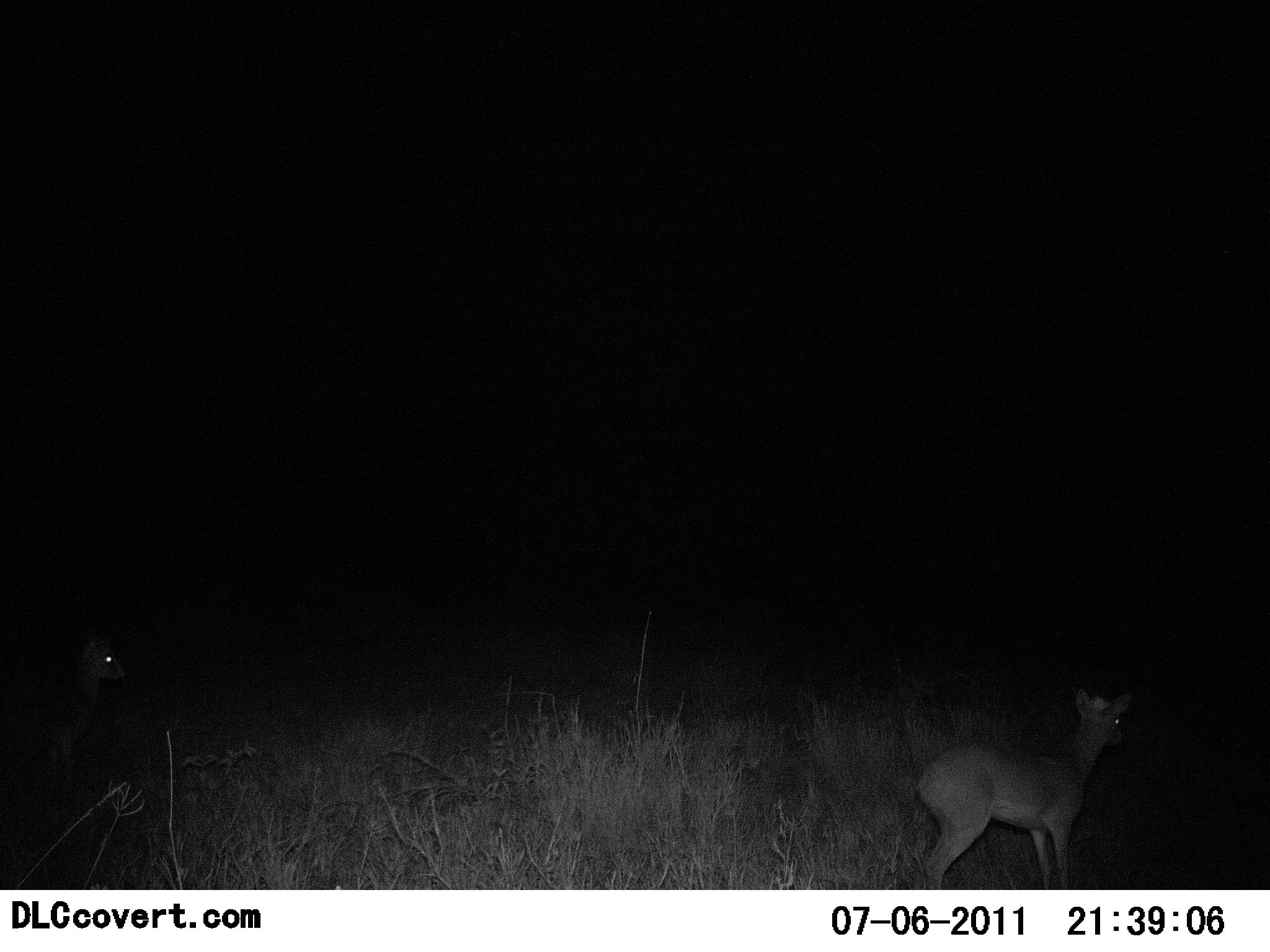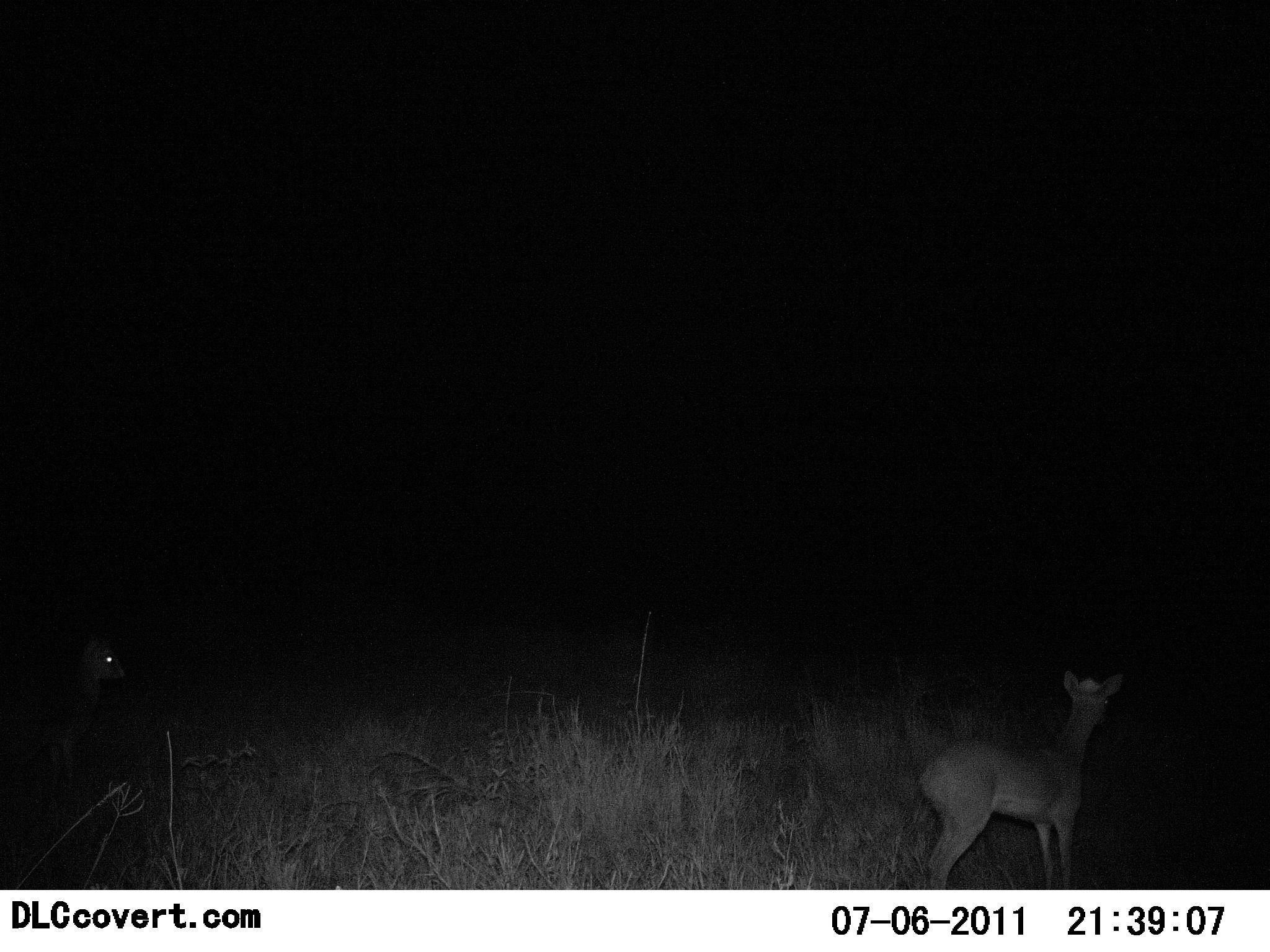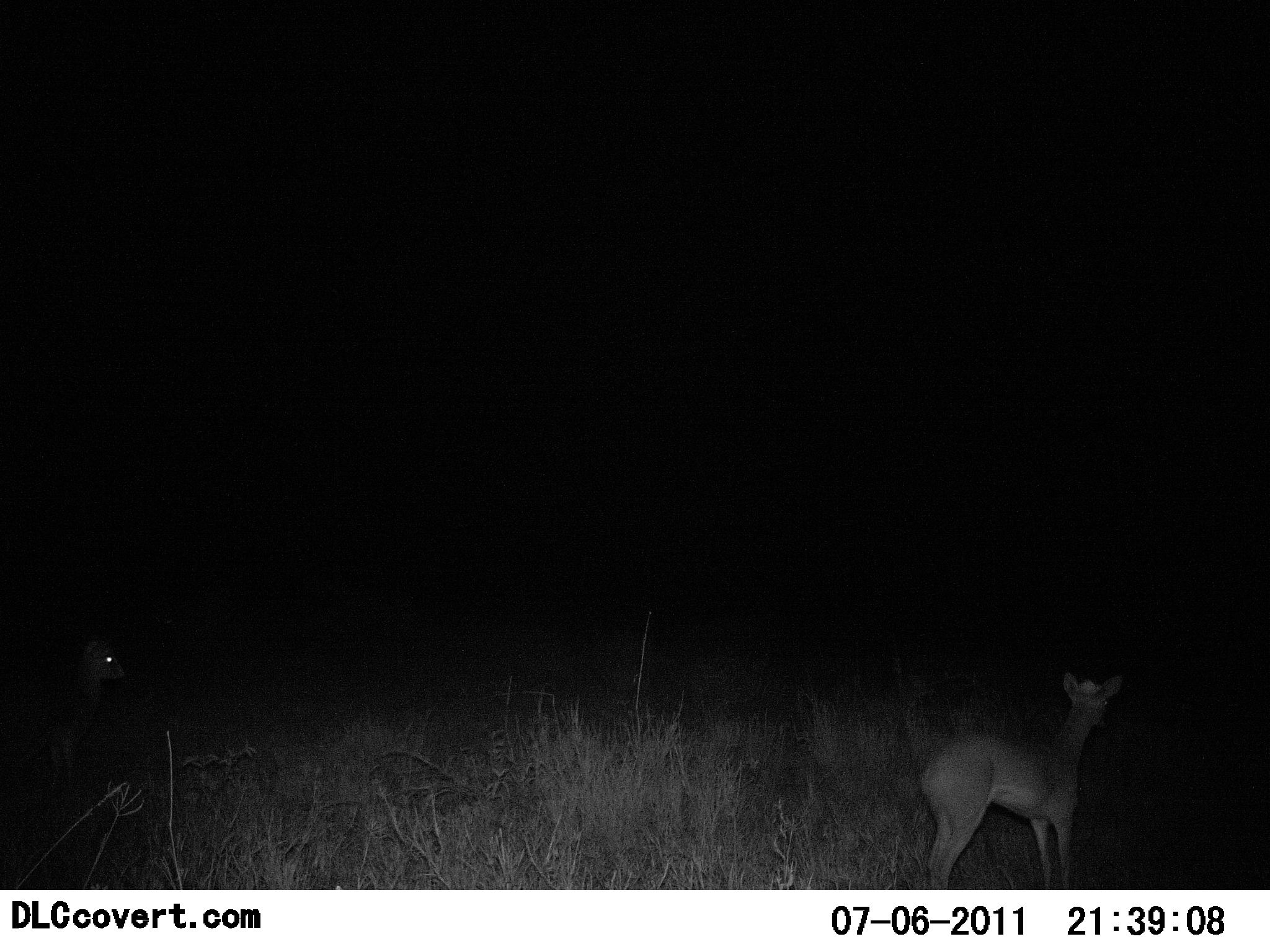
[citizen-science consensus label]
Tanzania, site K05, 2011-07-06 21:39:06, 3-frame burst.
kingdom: Animalia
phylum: Chordata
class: Mammalia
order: Artiodactyla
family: Bovidae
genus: Madoqua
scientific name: Madoqua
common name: dikdik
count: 2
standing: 100%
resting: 0%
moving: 0%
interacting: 0%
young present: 0%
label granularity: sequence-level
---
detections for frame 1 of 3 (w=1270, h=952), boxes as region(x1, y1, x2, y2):
animal: region(913, 685, 1135, 889); region(2, 634, 128, 782)